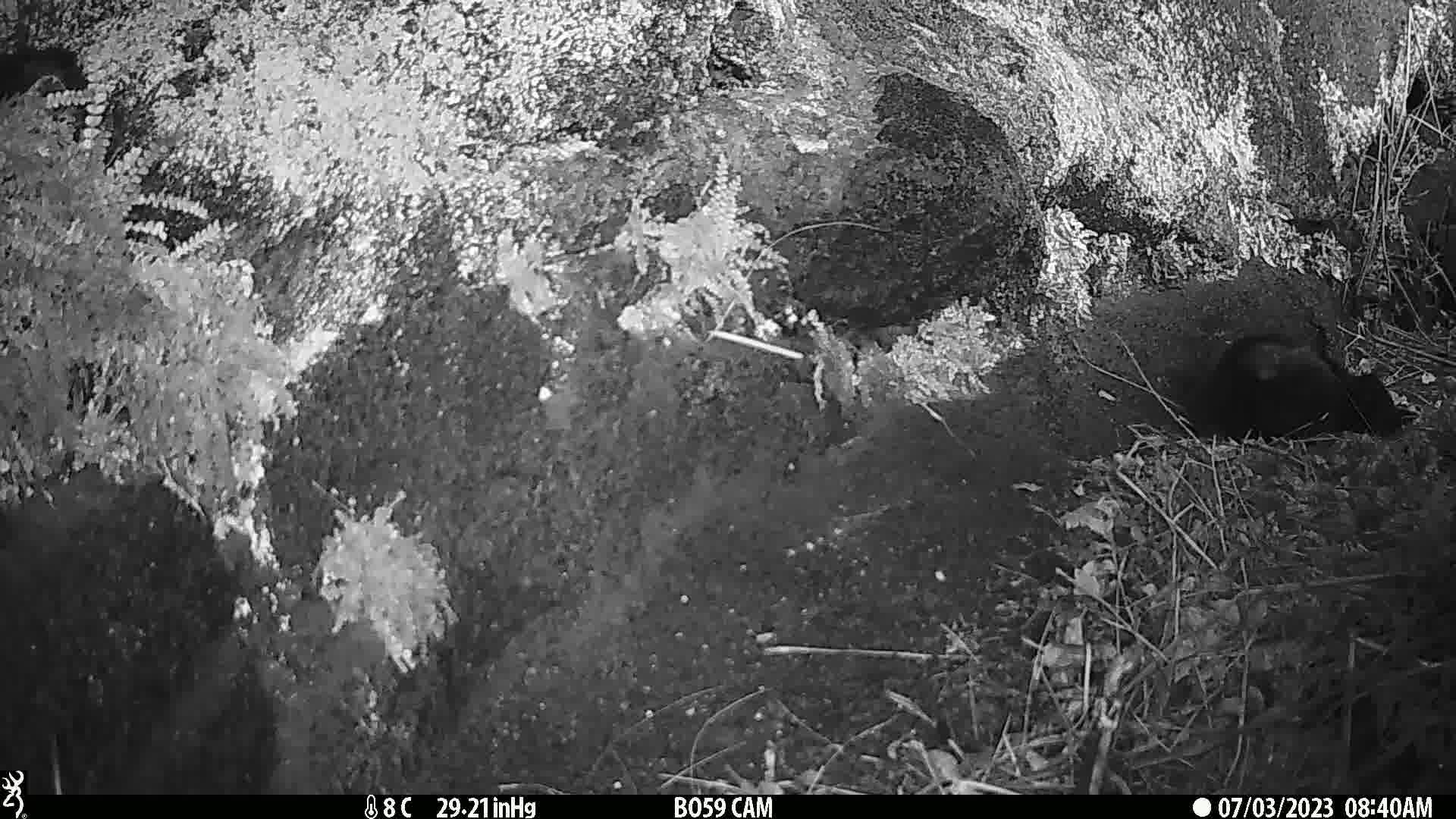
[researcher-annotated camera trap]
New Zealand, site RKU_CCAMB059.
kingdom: Animalia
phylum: Chordata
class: Mammalia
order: Carnivora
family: Felidae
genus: Felis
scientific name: Felis catus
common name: domestic cat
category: cat